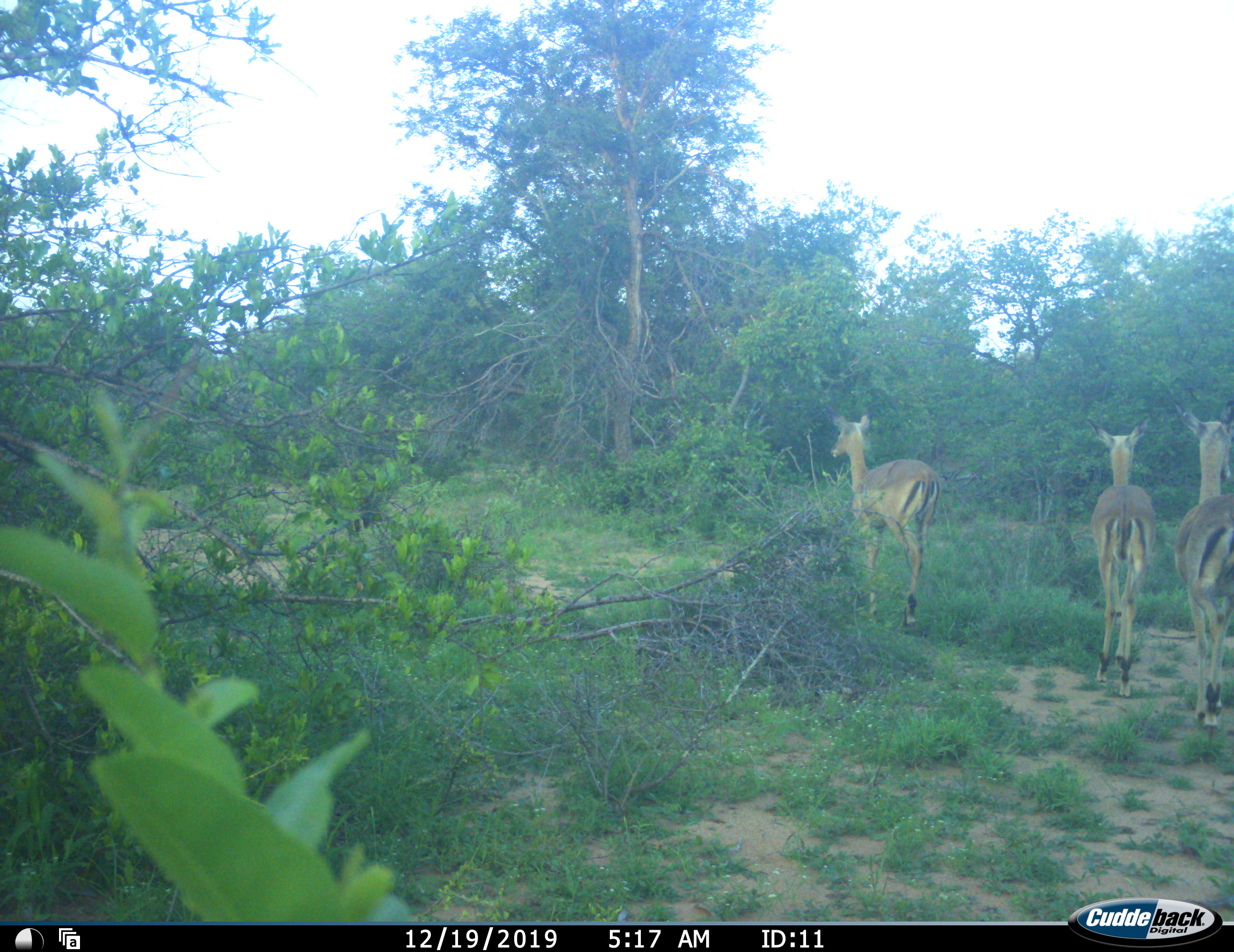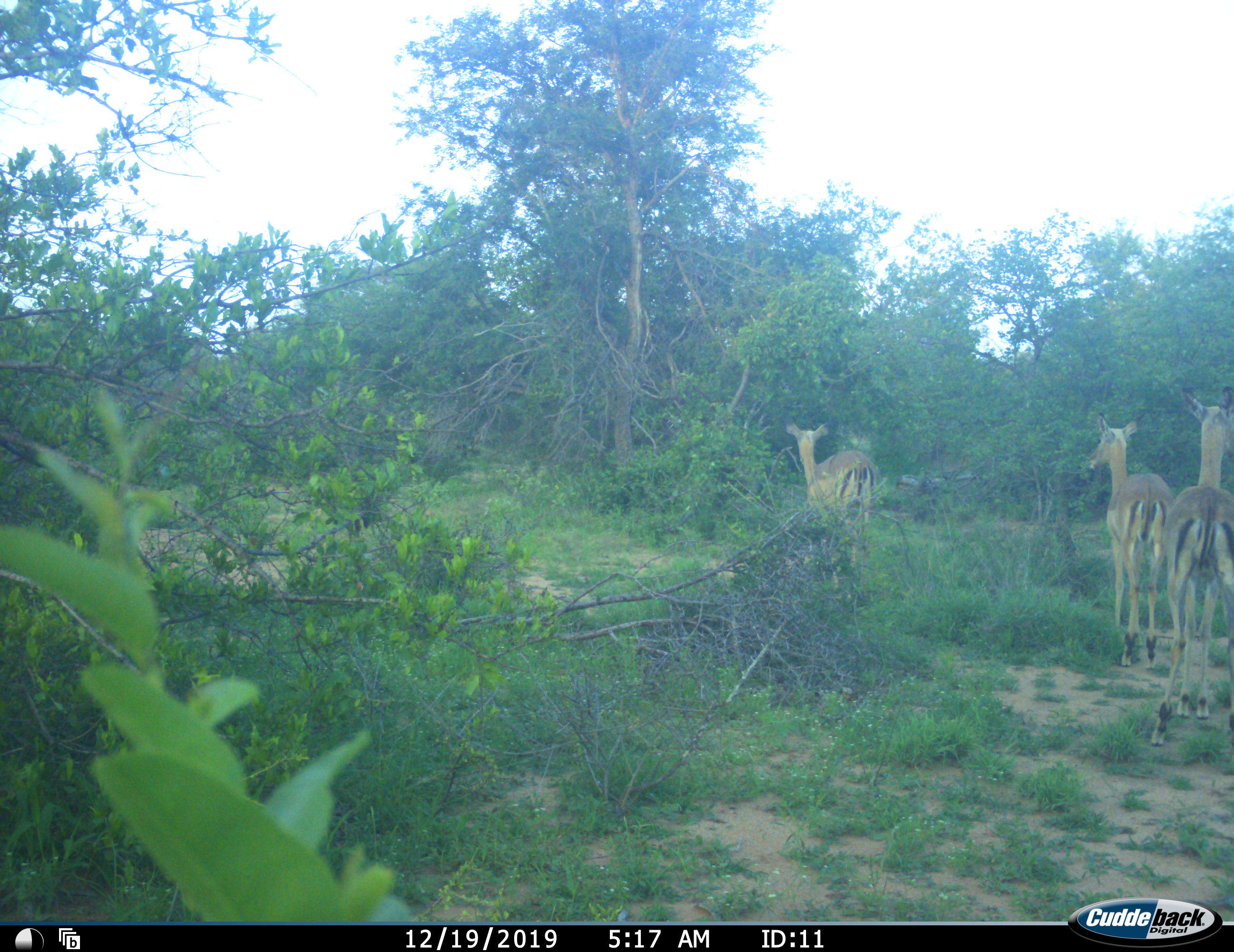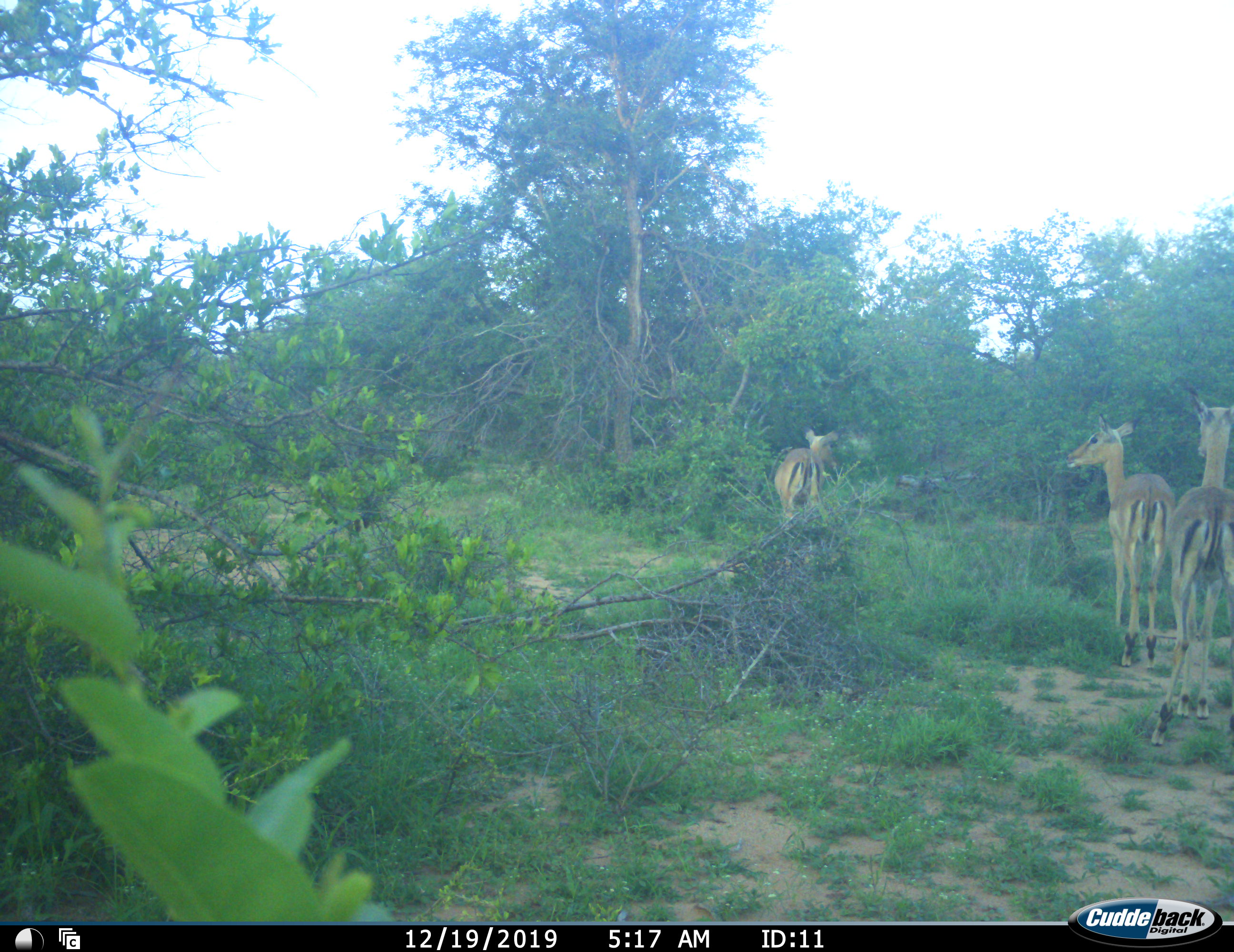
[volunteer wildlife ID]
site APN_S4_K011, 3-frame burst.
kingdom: Animalia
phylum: Chordata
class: Mammalia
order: Artiodactyla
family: Bovidae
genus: Aepyceros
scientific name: Aepyceros melampus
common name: impala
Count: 3.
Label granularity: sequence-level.